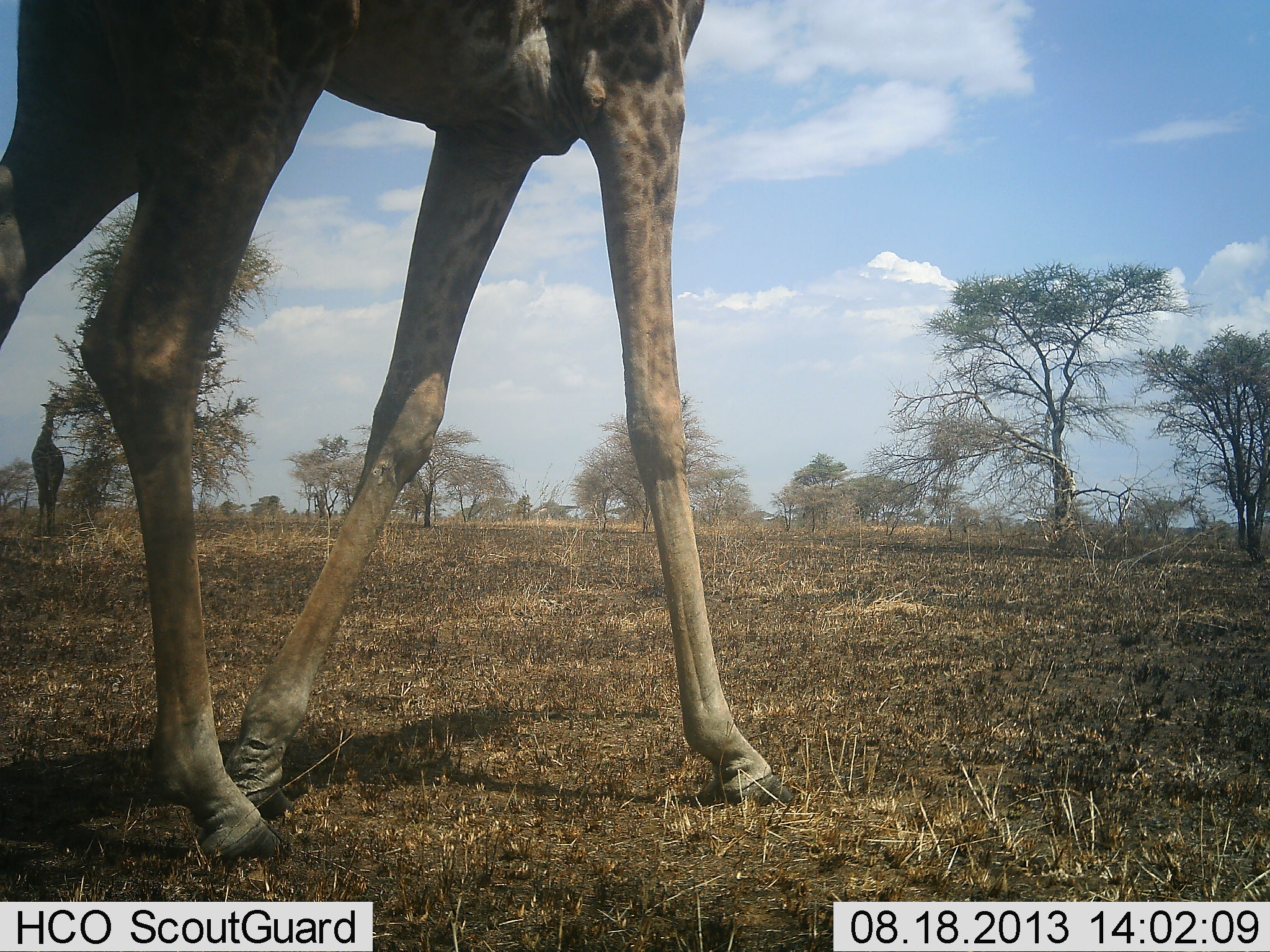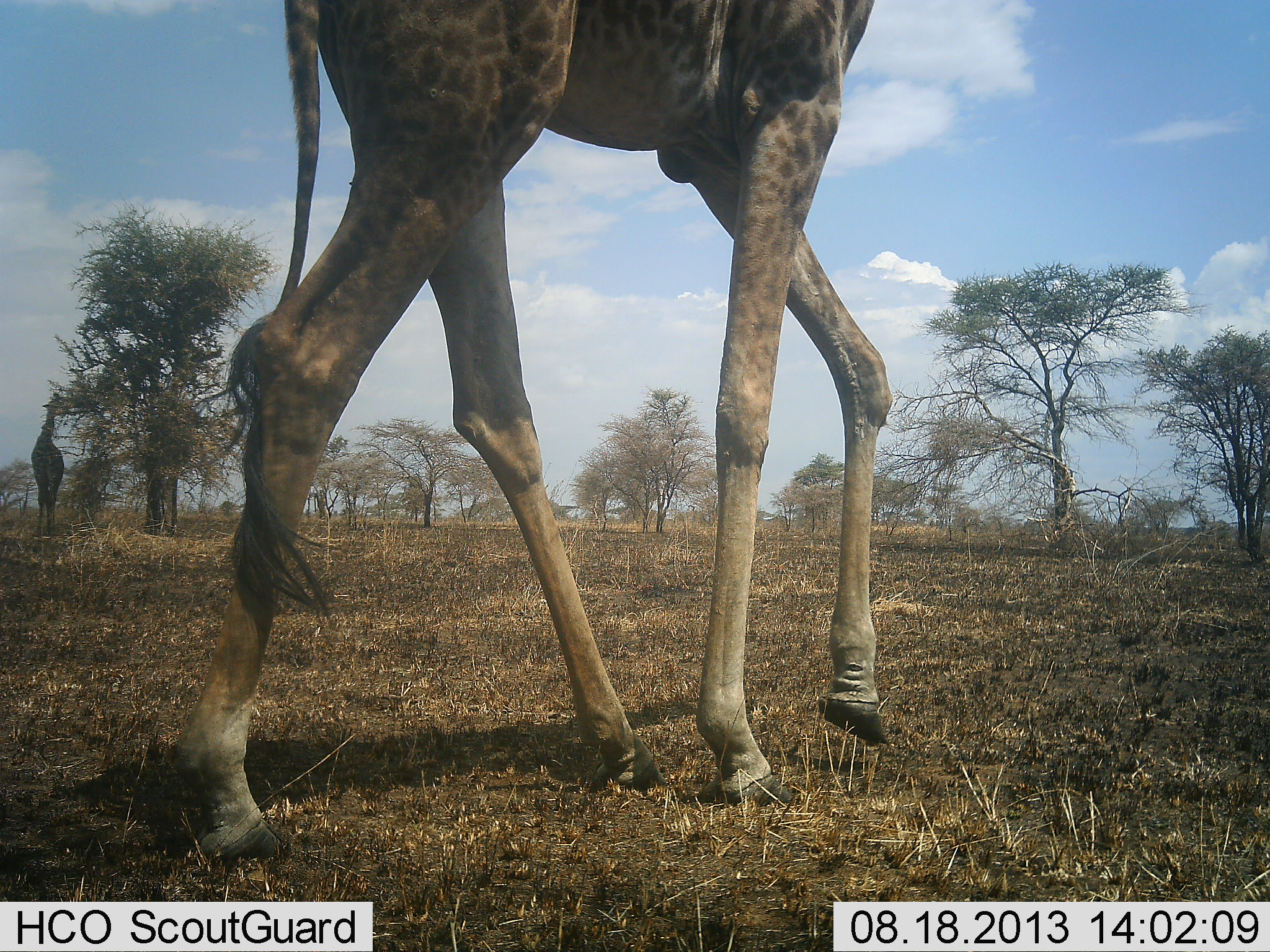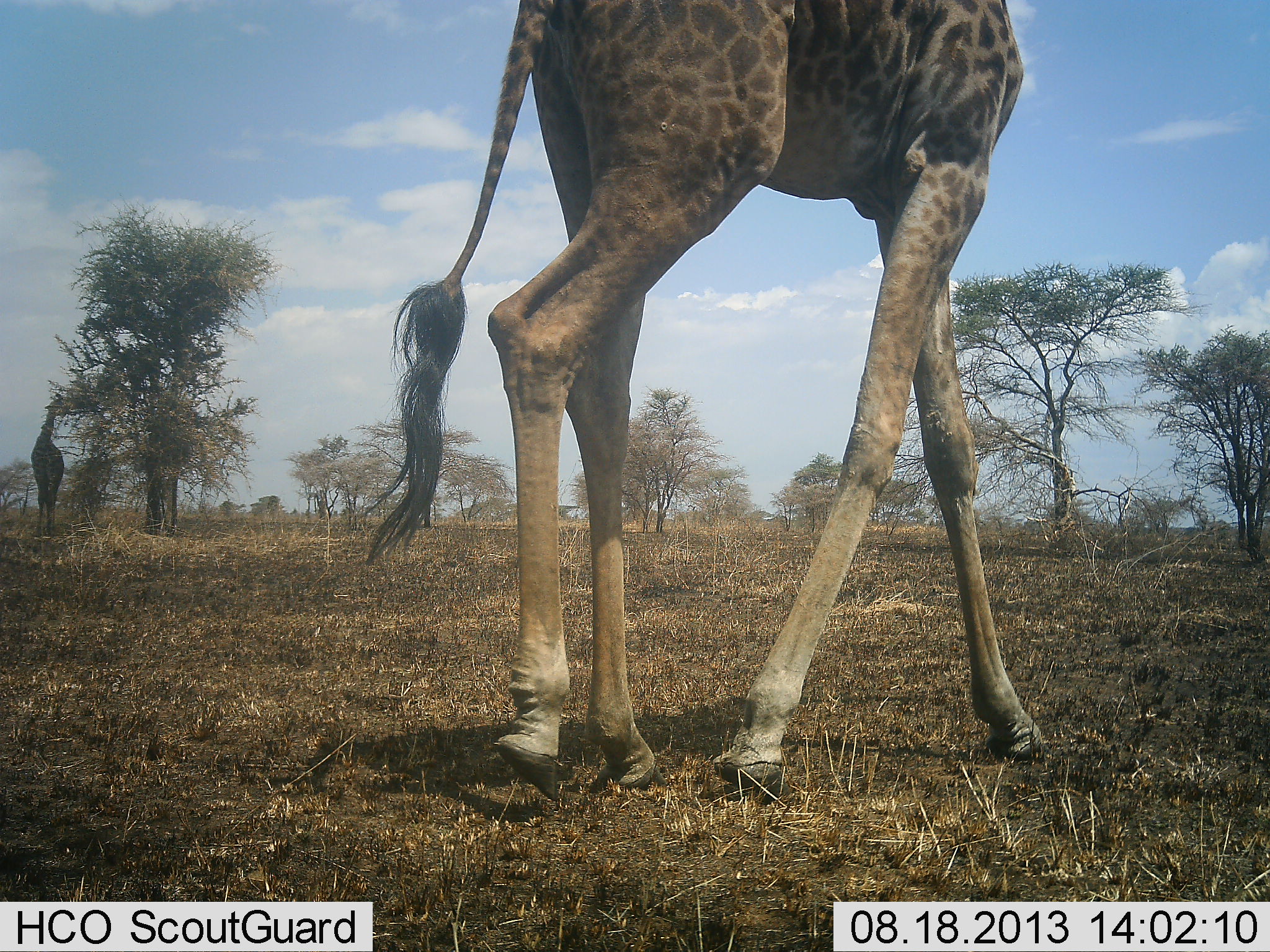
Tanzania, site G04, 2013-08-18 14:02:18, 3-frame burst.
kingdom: Animalia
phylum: Chordata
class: Mammalia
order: Artiodactyla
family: Giraffidae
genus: Giraffa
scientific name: Giraffa camelopardalis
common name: giraffe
Giraffe (Giraffa camelopardalis), count 2. Behavior (volunteer vote fractions): standing 23%, resting 0%, moving 100%, interacting 0%. Young present (vote fraction): 0%. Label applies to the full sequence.